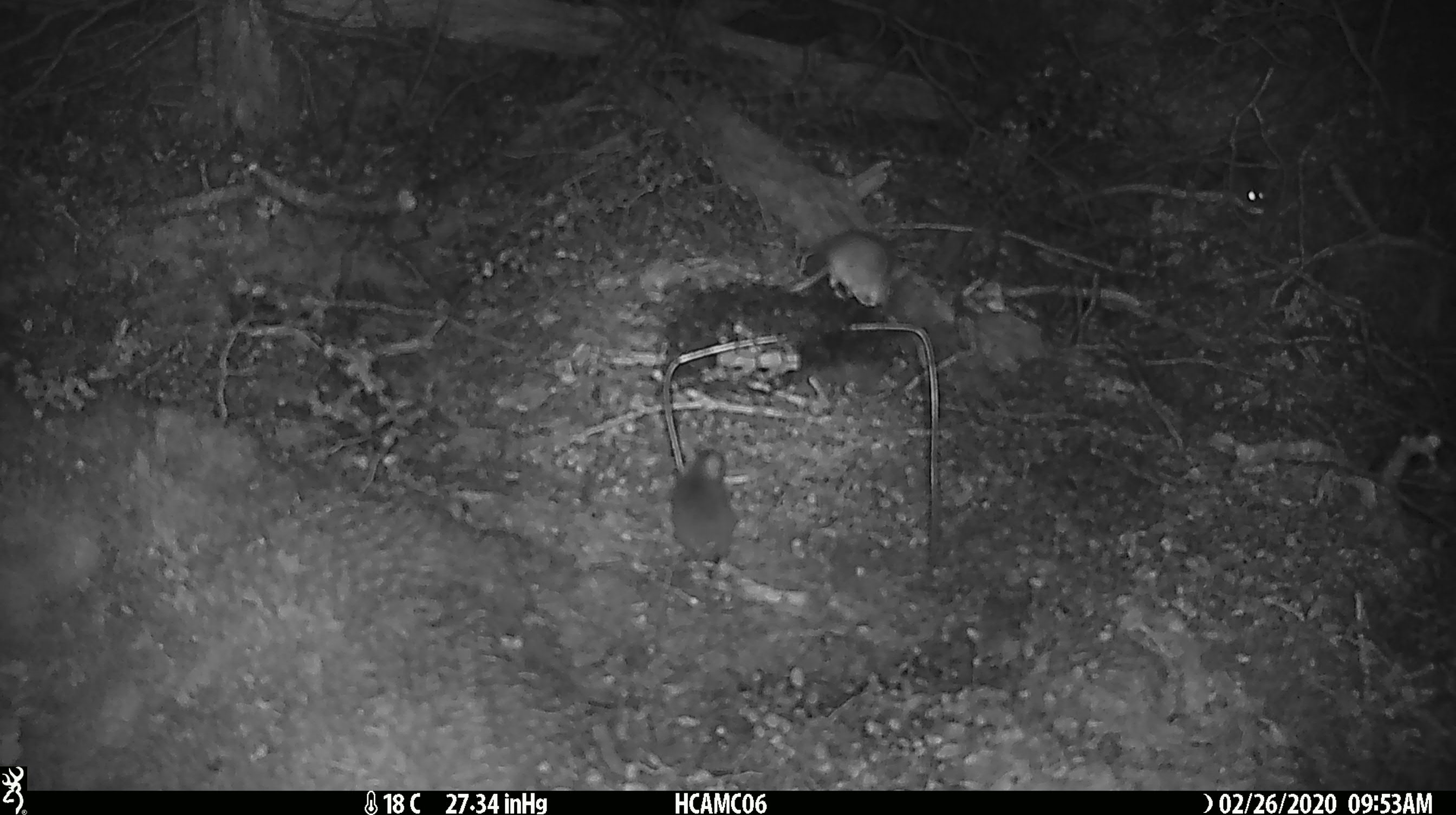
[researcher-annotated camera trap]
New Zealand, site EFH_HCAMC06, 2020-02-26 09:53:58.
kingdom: Animalia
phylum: Chordata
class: Mammalia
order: Rodentia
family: Muridae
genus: Mus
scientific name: Mus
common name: mouse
Mouse (Mus).